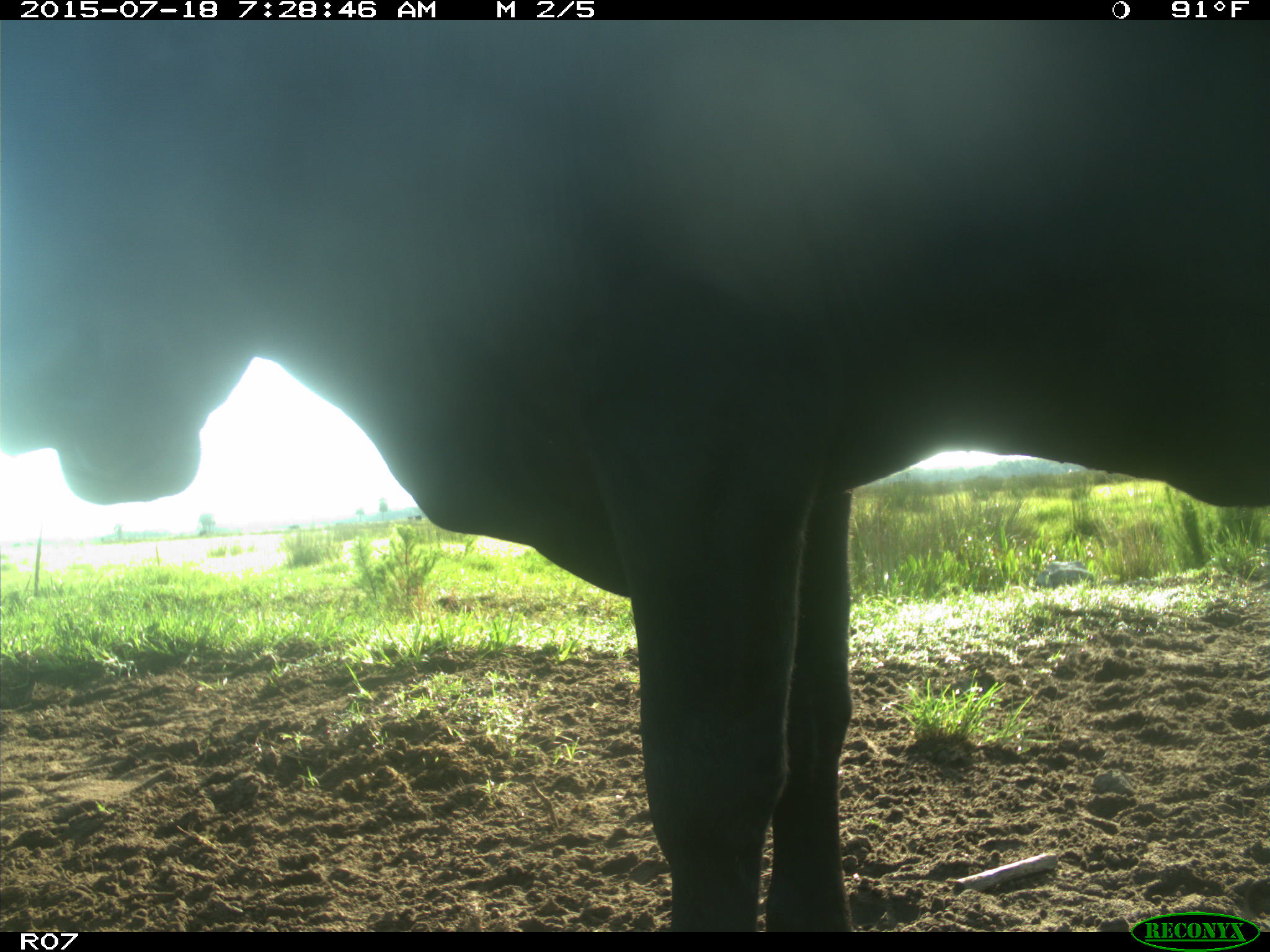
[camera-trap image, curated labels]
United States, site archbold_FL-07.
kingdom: Animalia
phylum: Chordata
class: Mammalia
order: Artiodactyla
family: Bovidae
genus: Bos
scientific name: Bos taurus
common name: domestic cow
Bos taurus (domestic cow).